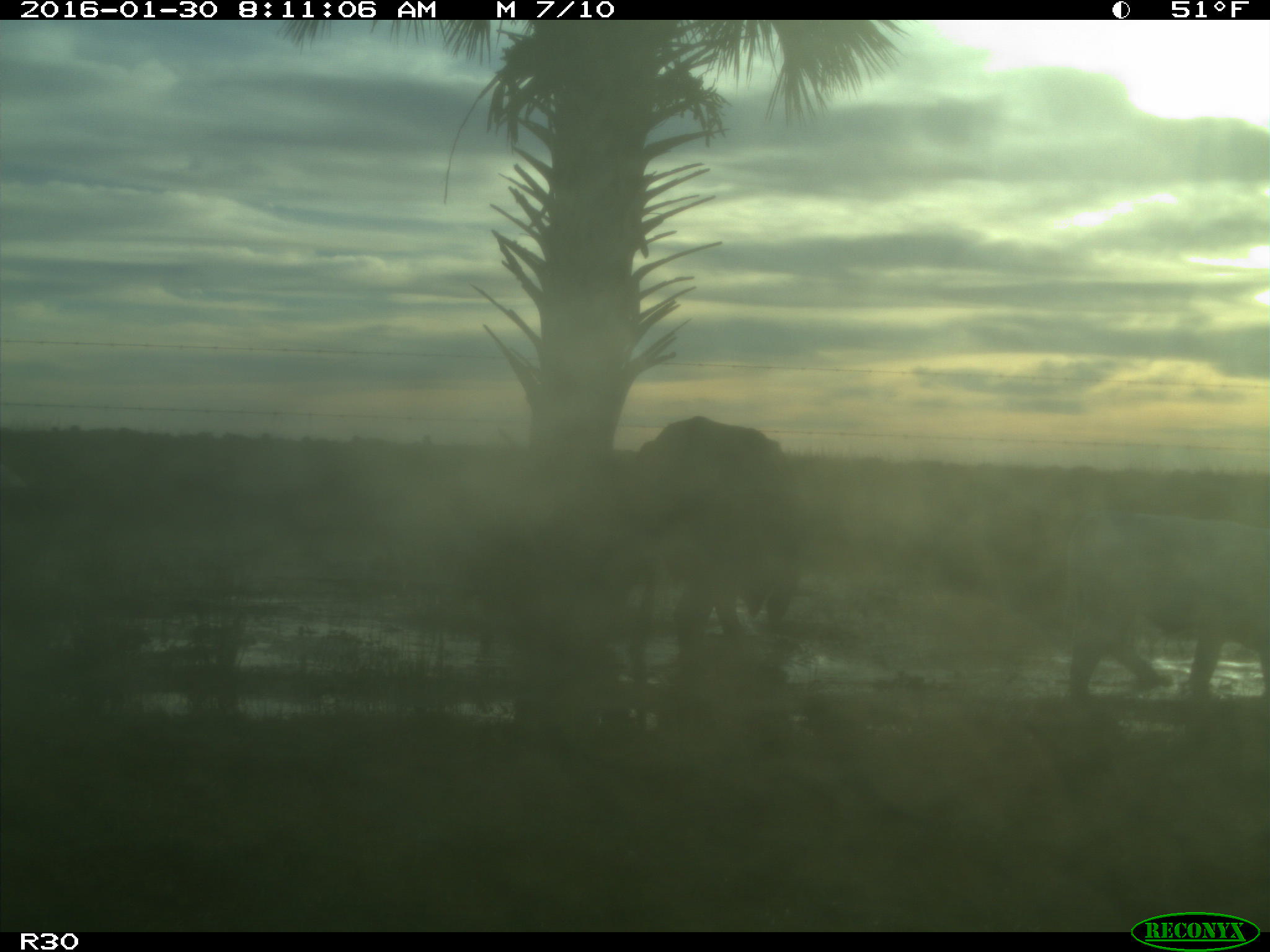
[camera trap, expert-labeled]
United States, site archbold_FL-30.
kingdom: Animalia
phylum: Chordata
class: Mammalia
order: Artiodactyla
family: Bovidae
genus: Bos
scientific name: Bos taurus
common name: domestic cow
Bos taurus (domestic cow).